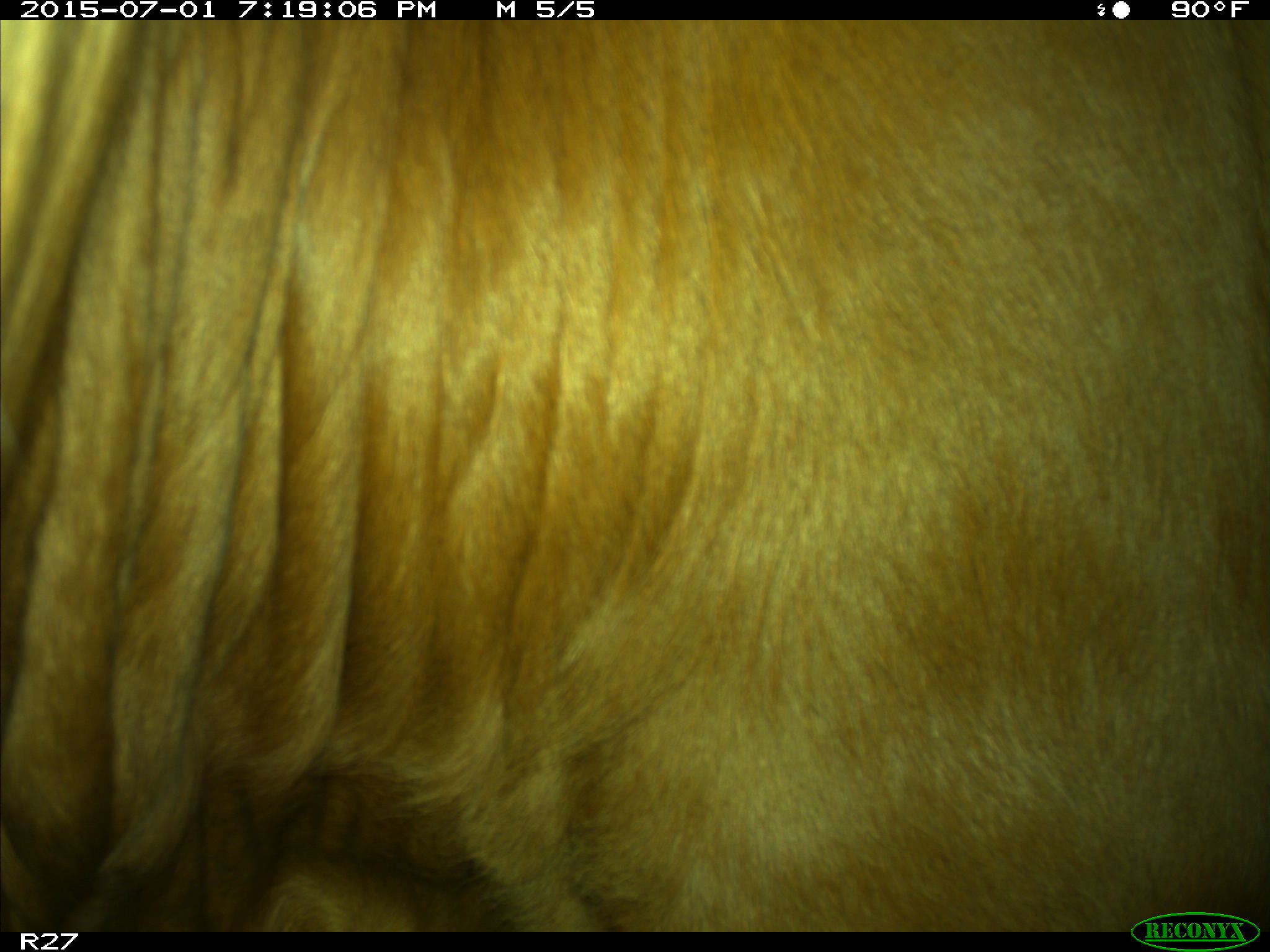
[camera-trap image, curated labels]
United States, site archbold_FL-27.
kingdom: Animalia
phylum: Chordata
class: Mammalia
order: Artiodactyla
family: Bovidae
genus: Bos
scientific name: Bos taurus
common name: domestic cow